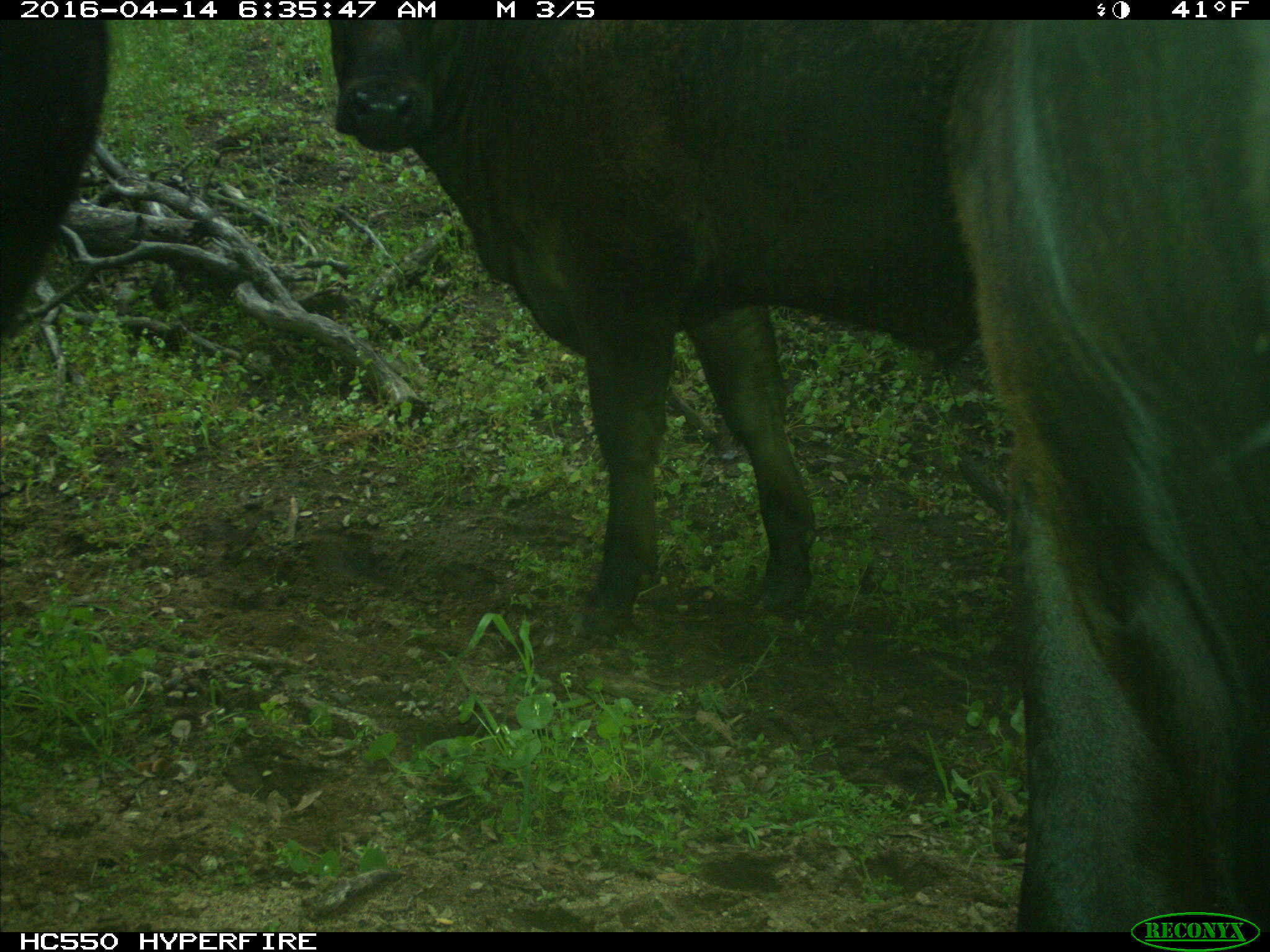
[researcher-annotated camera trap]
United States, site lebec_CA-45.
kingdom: Animalia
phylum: Chordata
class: Mammalia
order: Artiodactyla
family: Bovidae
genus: Bos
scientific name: Bos taurus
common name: domestic cow